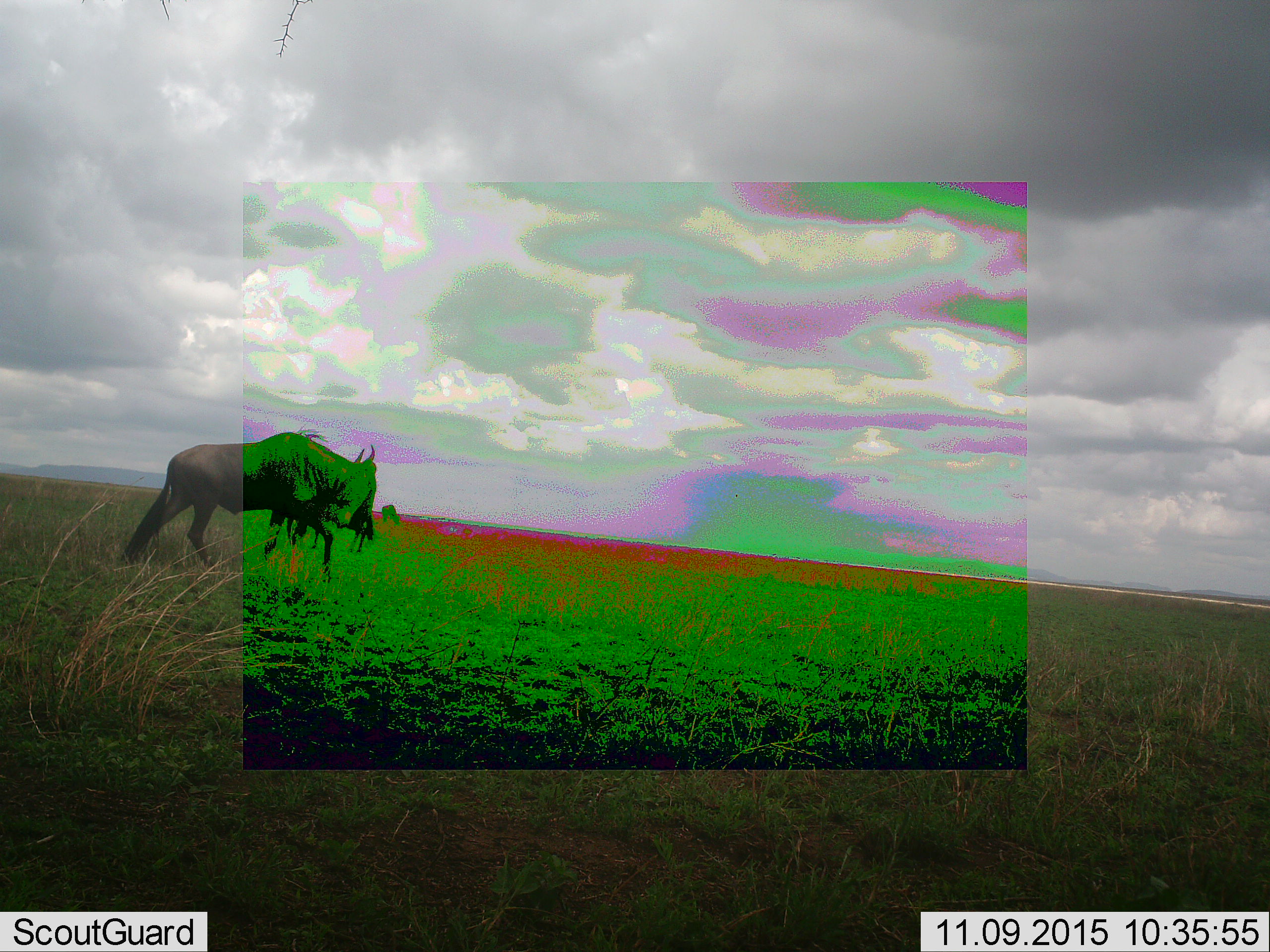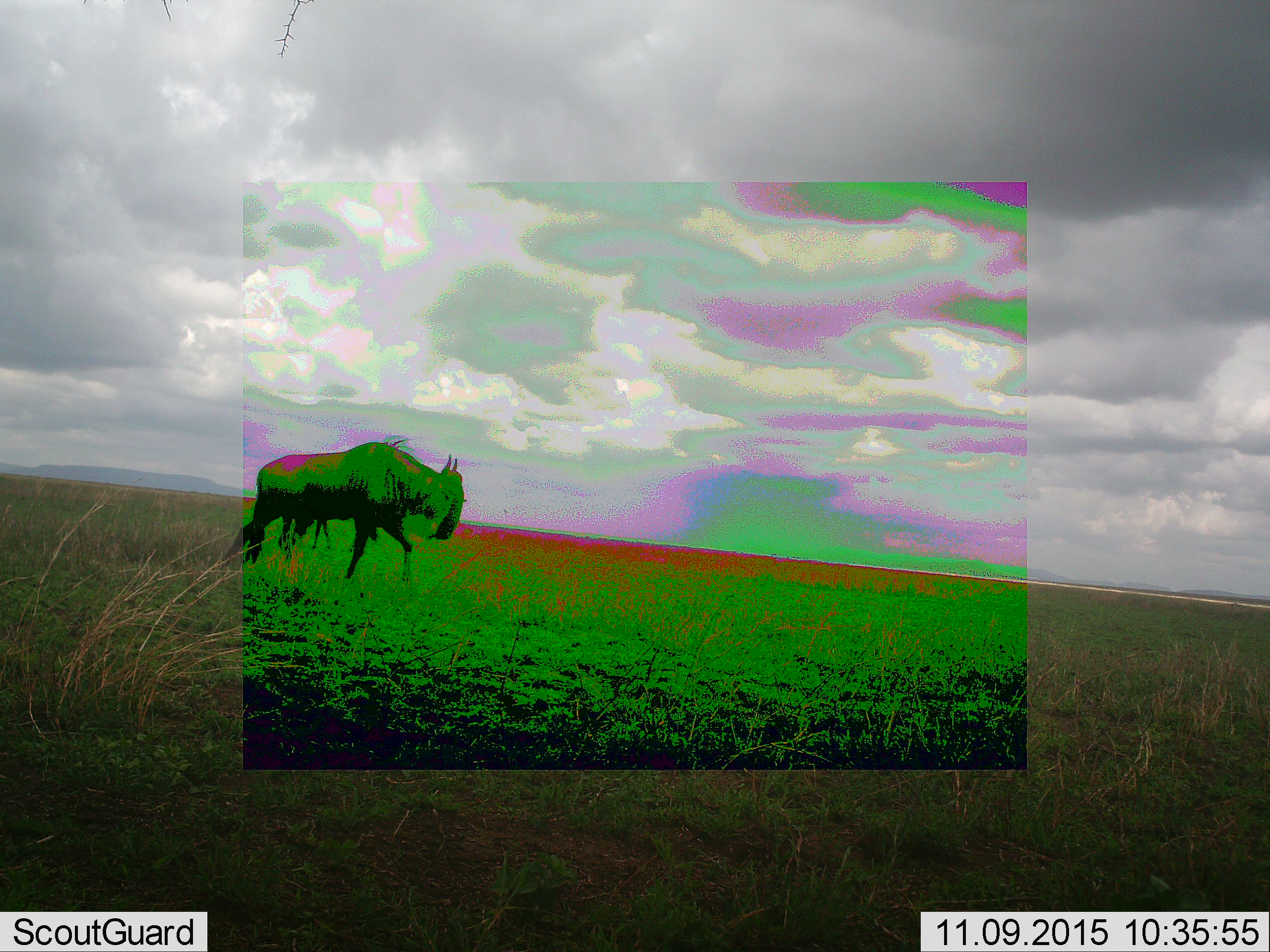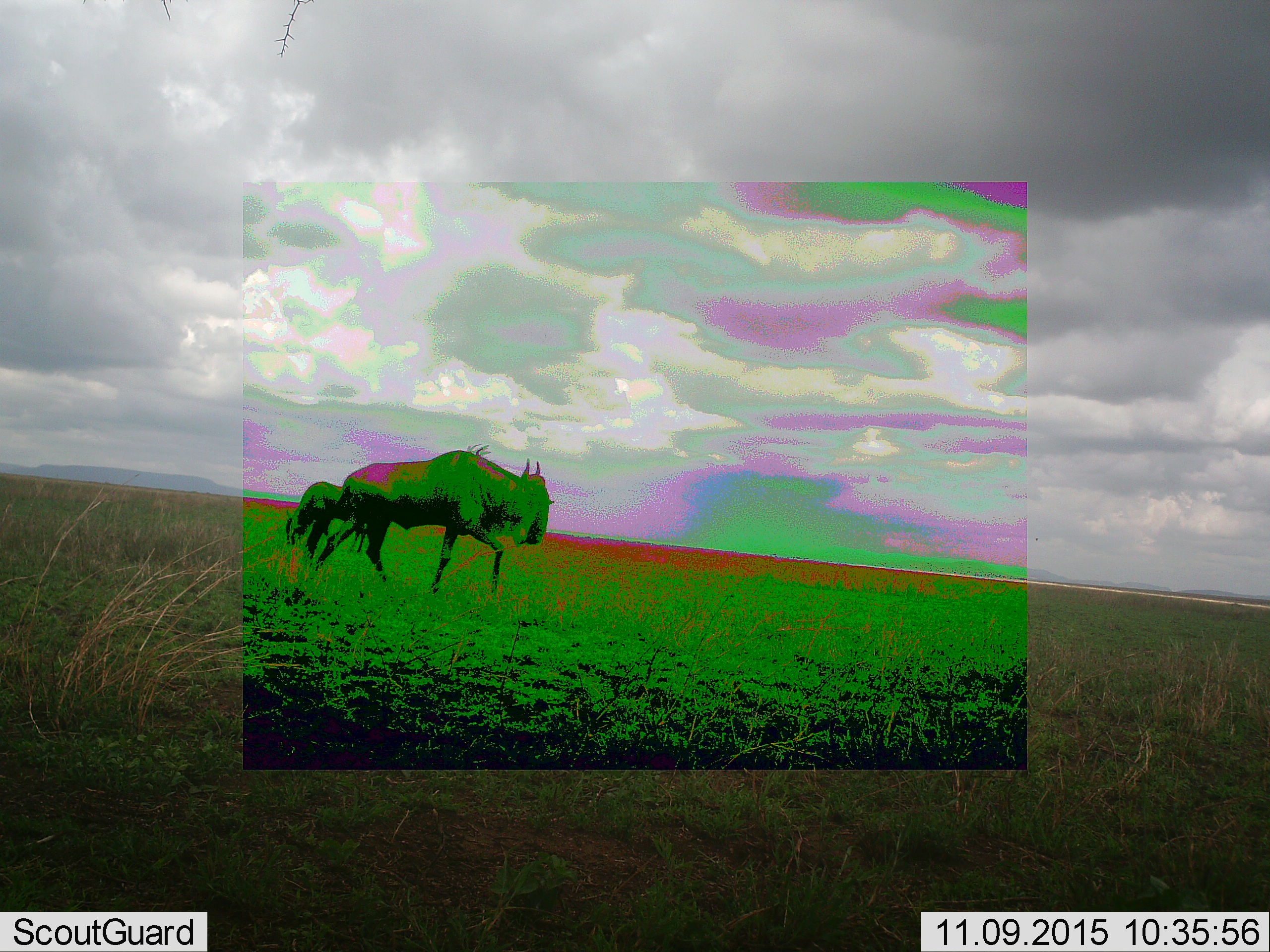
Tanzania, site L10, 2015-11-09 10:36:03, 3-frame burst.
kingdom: Animalia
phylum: Chordata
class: Mammalia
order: Artiodactyla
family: Bovidae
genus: Connochaetes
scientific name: Connochaetes taurinus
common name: blue wildebeest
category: wildebeest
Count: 2.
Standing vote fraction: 10%.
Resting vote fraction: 0%.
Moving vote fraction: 100%.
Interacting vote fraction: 0%.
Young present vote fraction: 0%.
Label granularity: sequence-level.